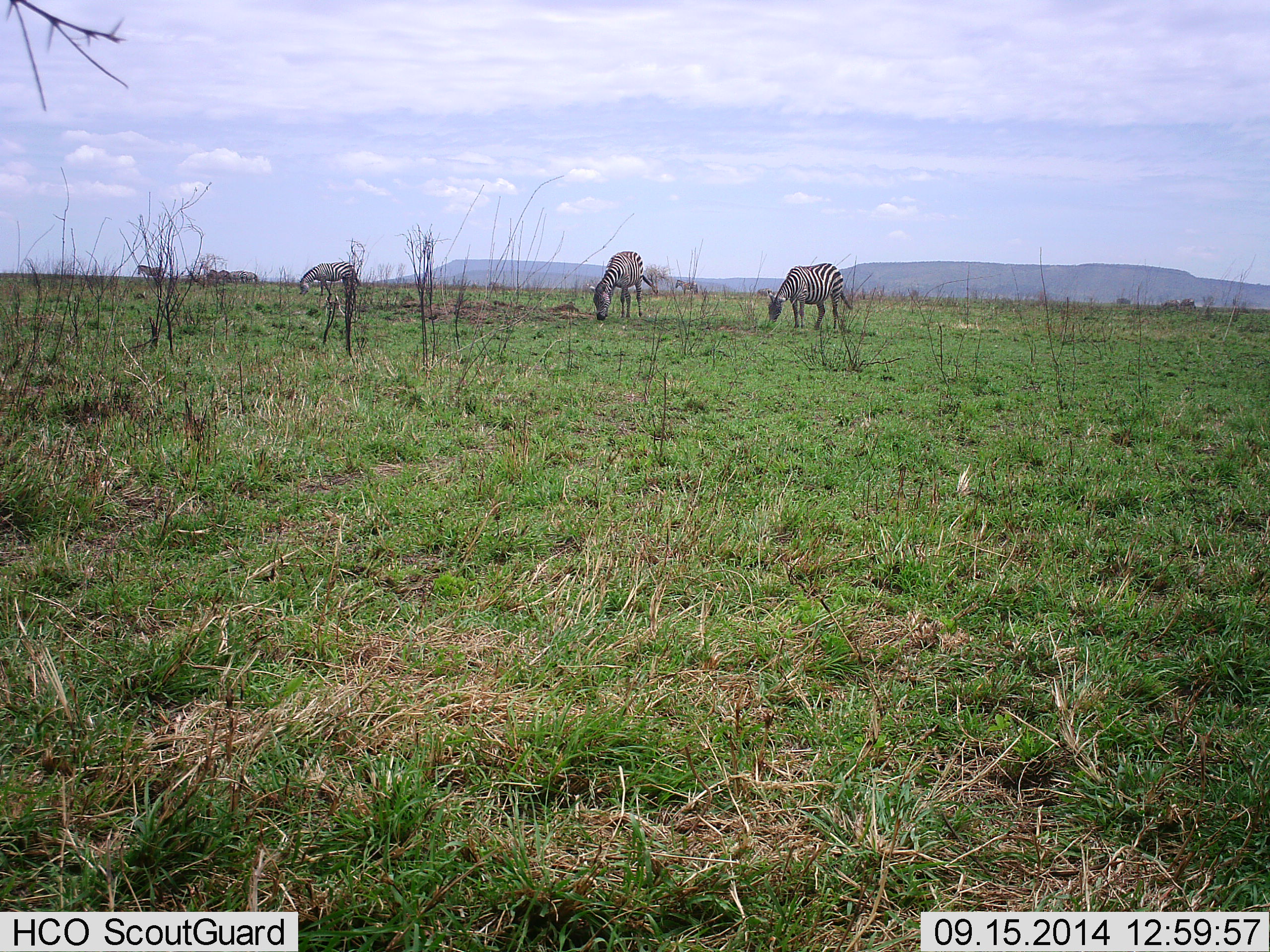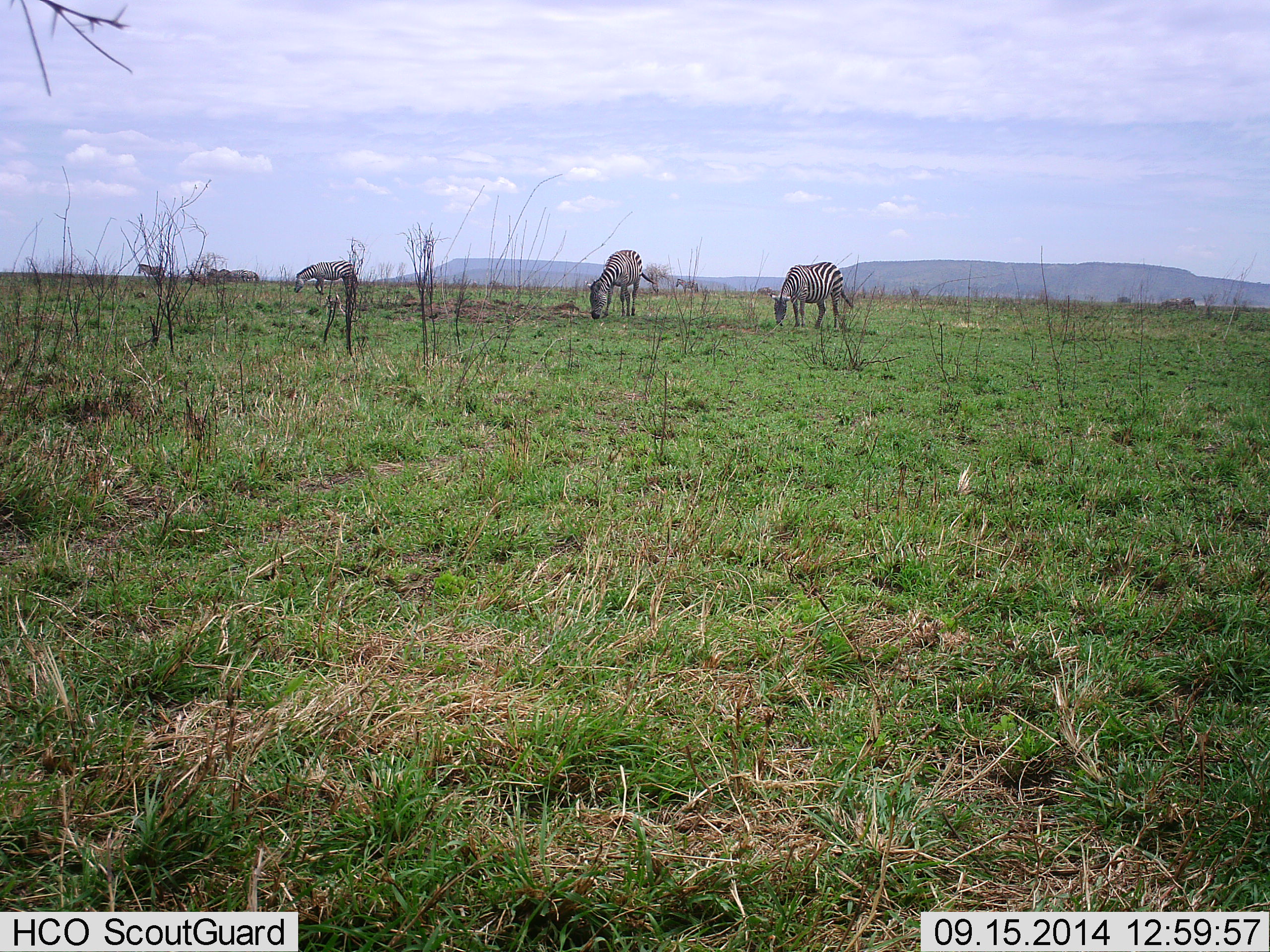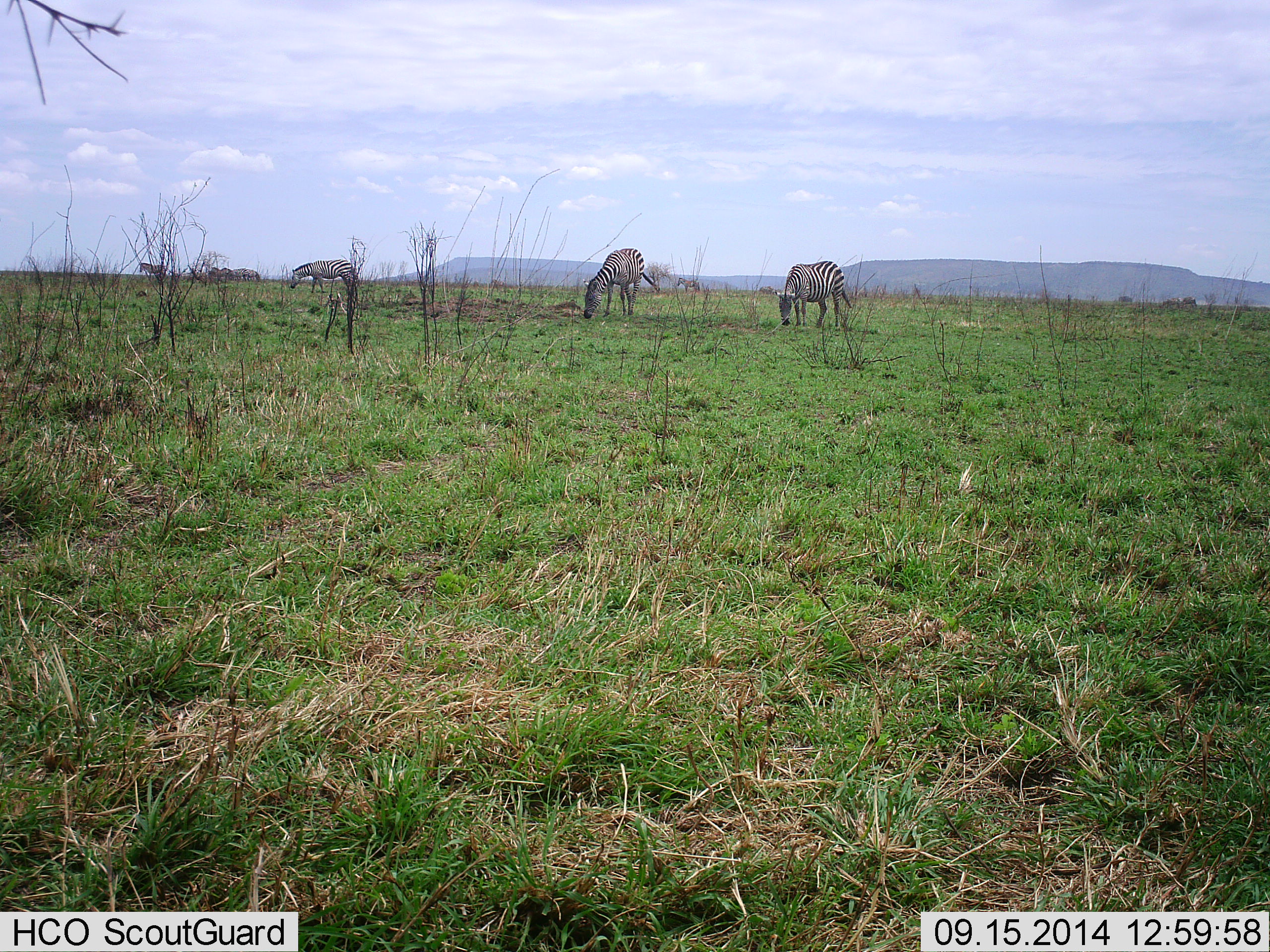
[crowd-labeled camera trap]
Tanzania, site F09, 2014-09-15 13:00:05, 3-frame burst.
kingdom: Animalia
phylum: Chordata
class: Mammalia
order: Perissodactyla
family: Equidae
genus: Equus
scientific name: Equus quagga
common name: plains zebra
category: zebra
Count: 3.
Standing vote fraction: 60%.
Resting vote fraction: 0%.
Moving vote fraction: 10%.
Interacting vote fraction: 0%.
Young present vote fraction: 0%.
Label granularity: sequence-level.